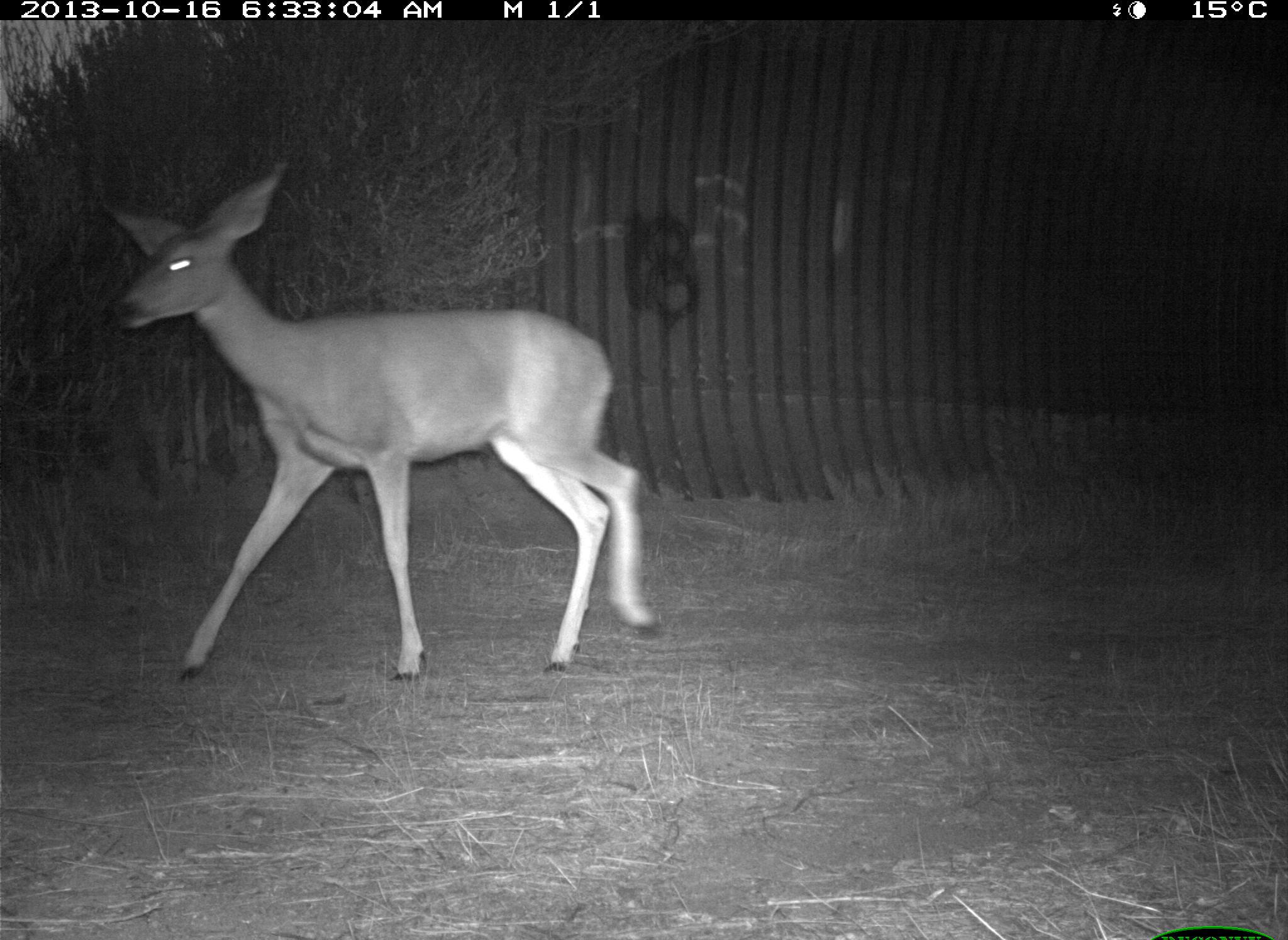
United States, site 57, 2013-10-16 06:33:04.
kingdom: Animalia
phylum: Chordata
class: Mammalia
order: Artiodactyla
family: Cervidae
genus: Odocoileus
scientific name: Odocoileus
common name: deer